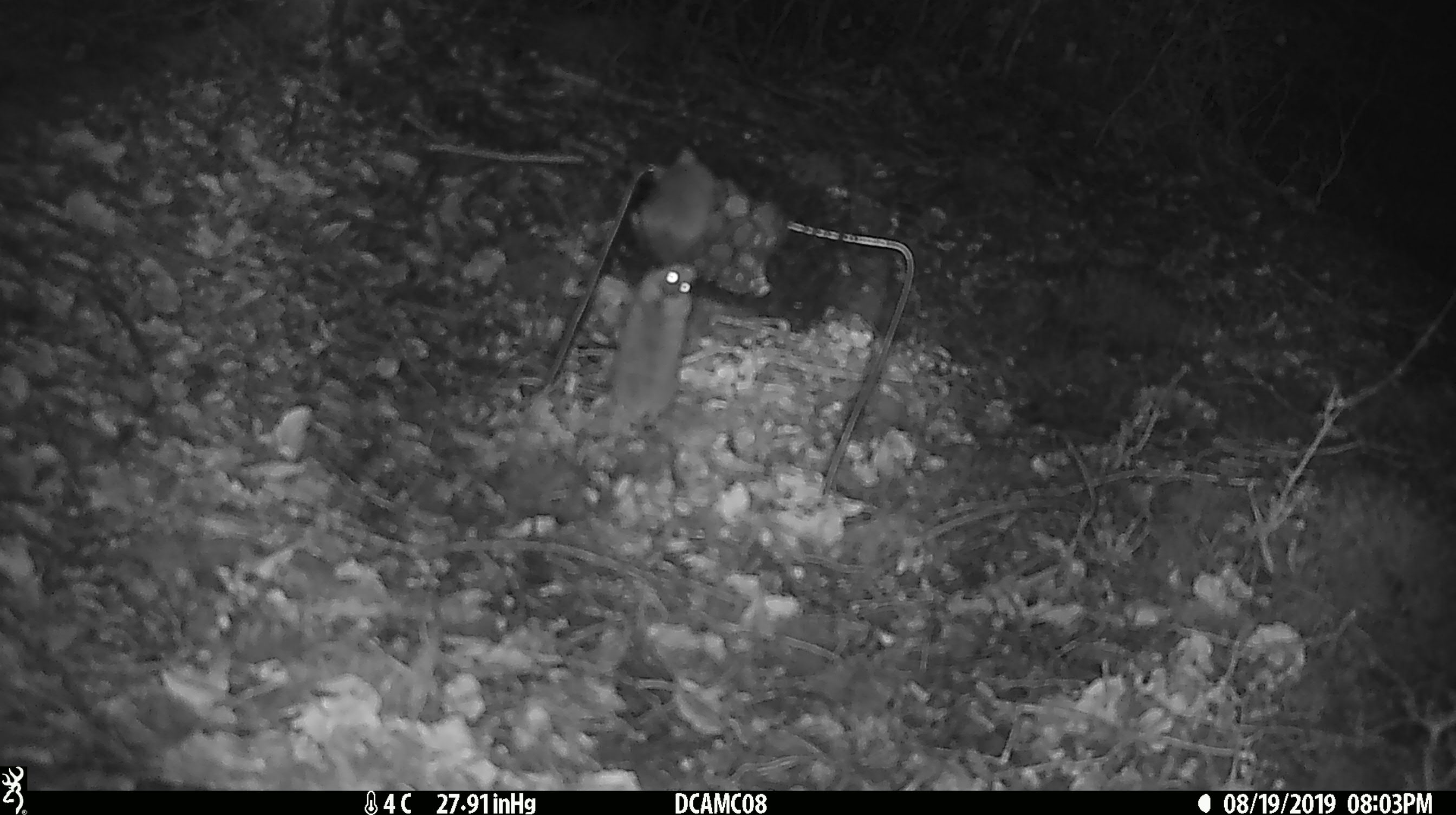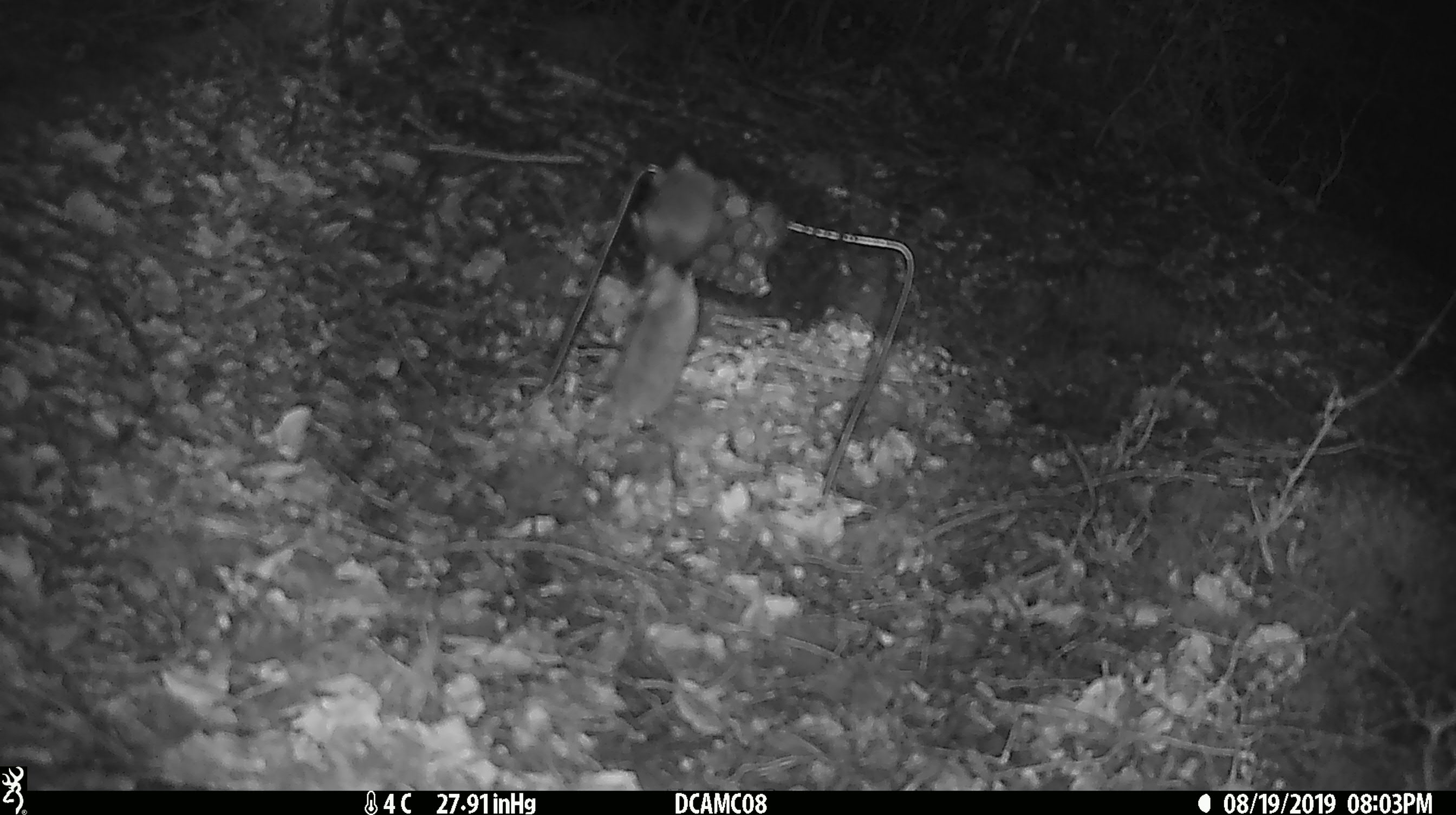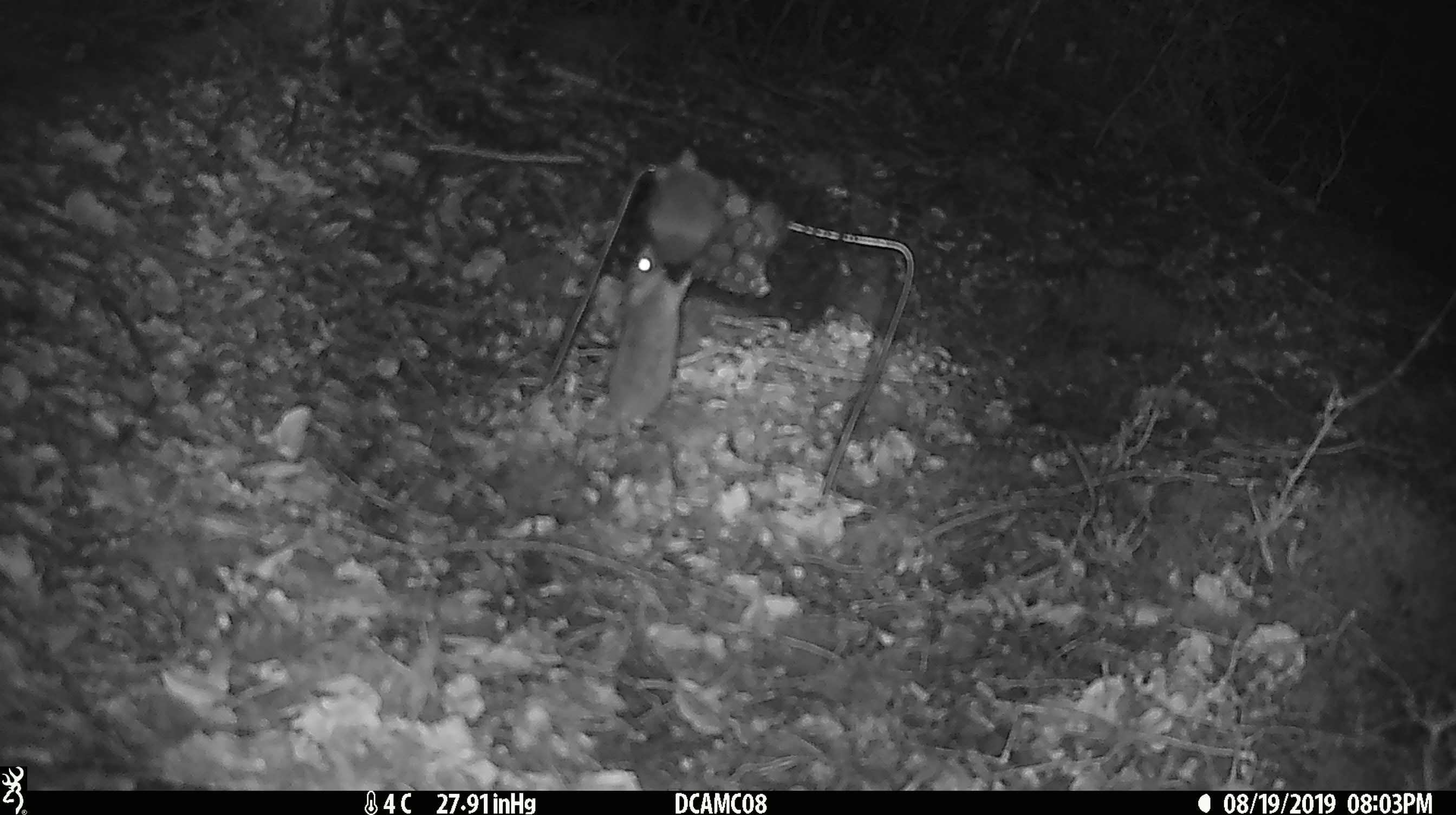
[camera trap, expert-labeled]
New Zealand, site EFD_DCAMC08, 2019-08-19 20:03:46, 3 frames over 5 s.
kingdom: Animalia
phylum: Chordata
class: Mammalia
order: Rodentia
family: Muridae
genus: Mus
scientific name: Mus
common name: mouse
Mouse (Mus).